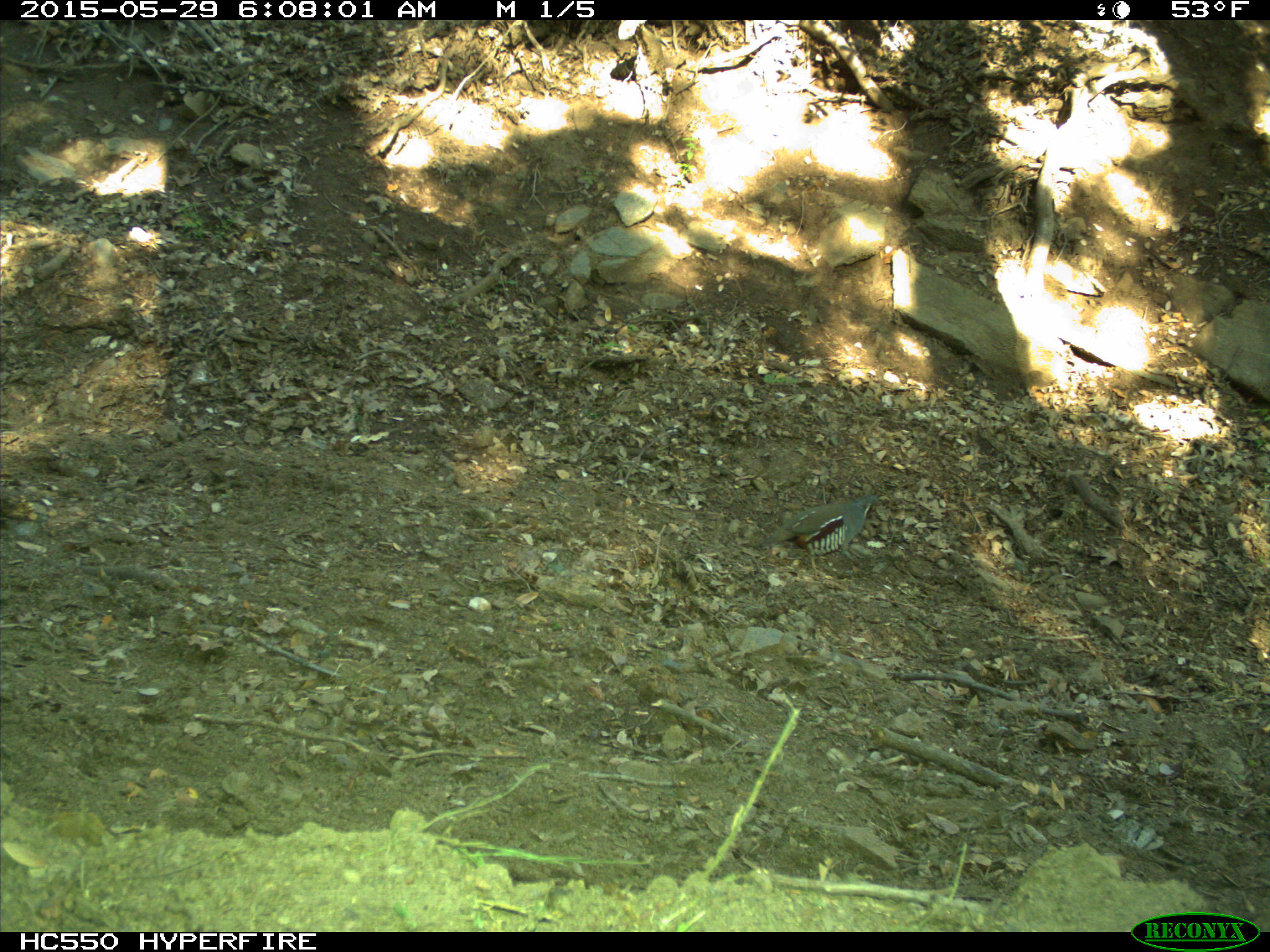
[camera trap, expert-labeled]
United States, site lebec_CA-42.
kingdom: Animalia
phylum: Chordata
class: Aves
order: Galliformes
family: Odontophoridae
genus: Callipepla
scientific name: Callipepla californica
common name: california quail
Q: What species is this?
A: Callipepla californica (california quail).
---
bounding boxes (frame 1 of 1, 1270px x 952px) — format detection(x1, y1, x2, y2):
animal: detection(760, 494, 881, 580)